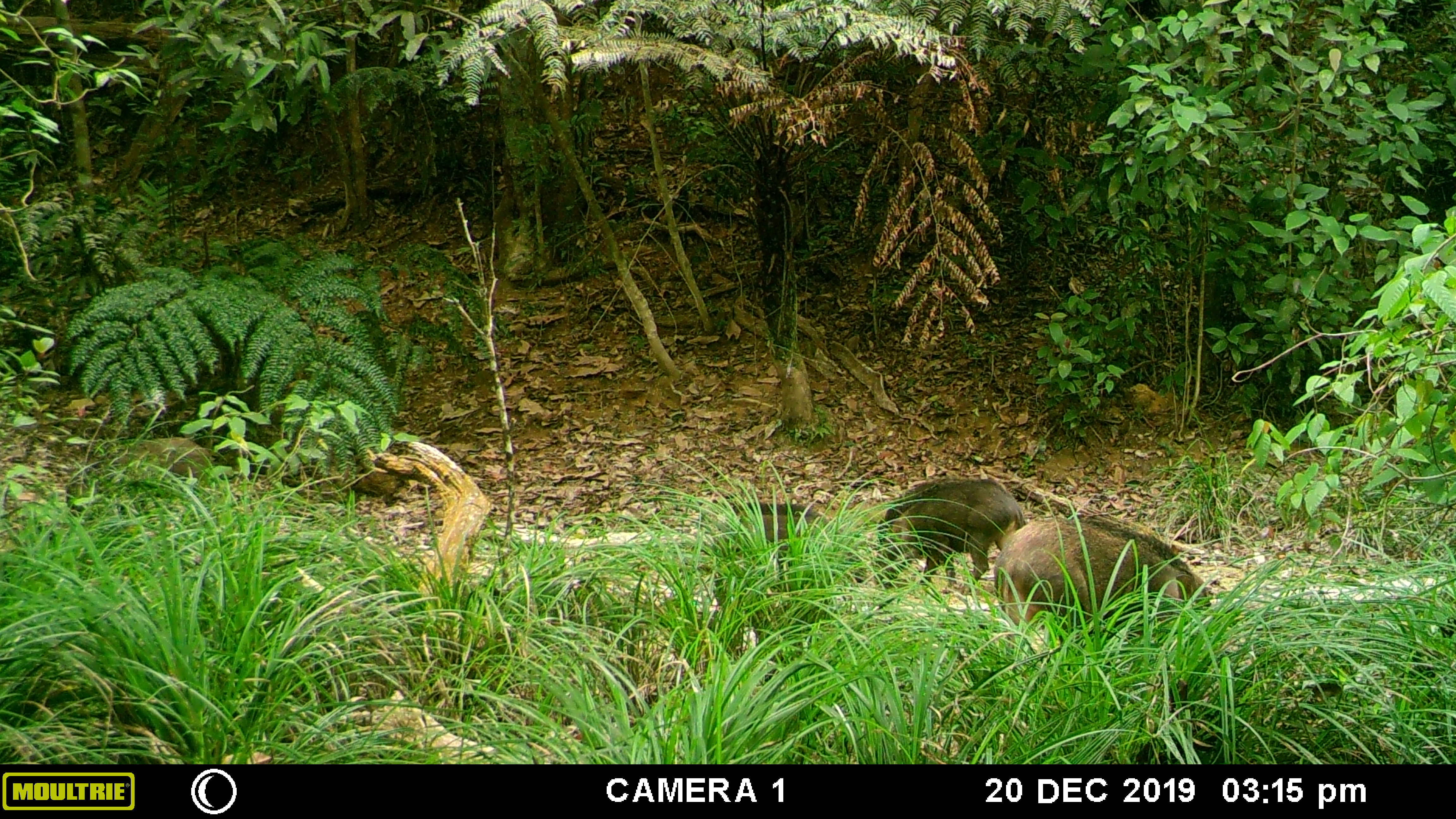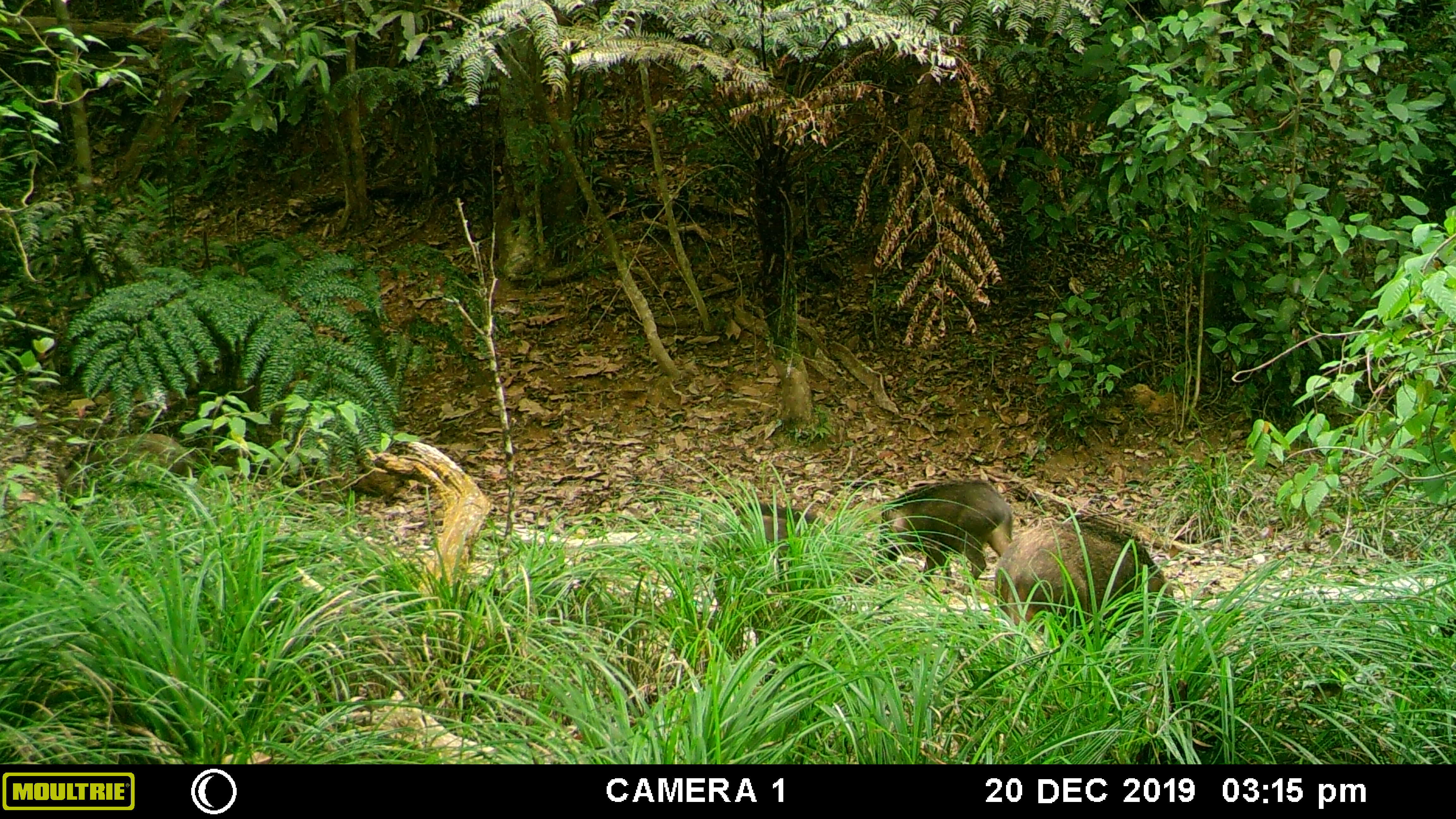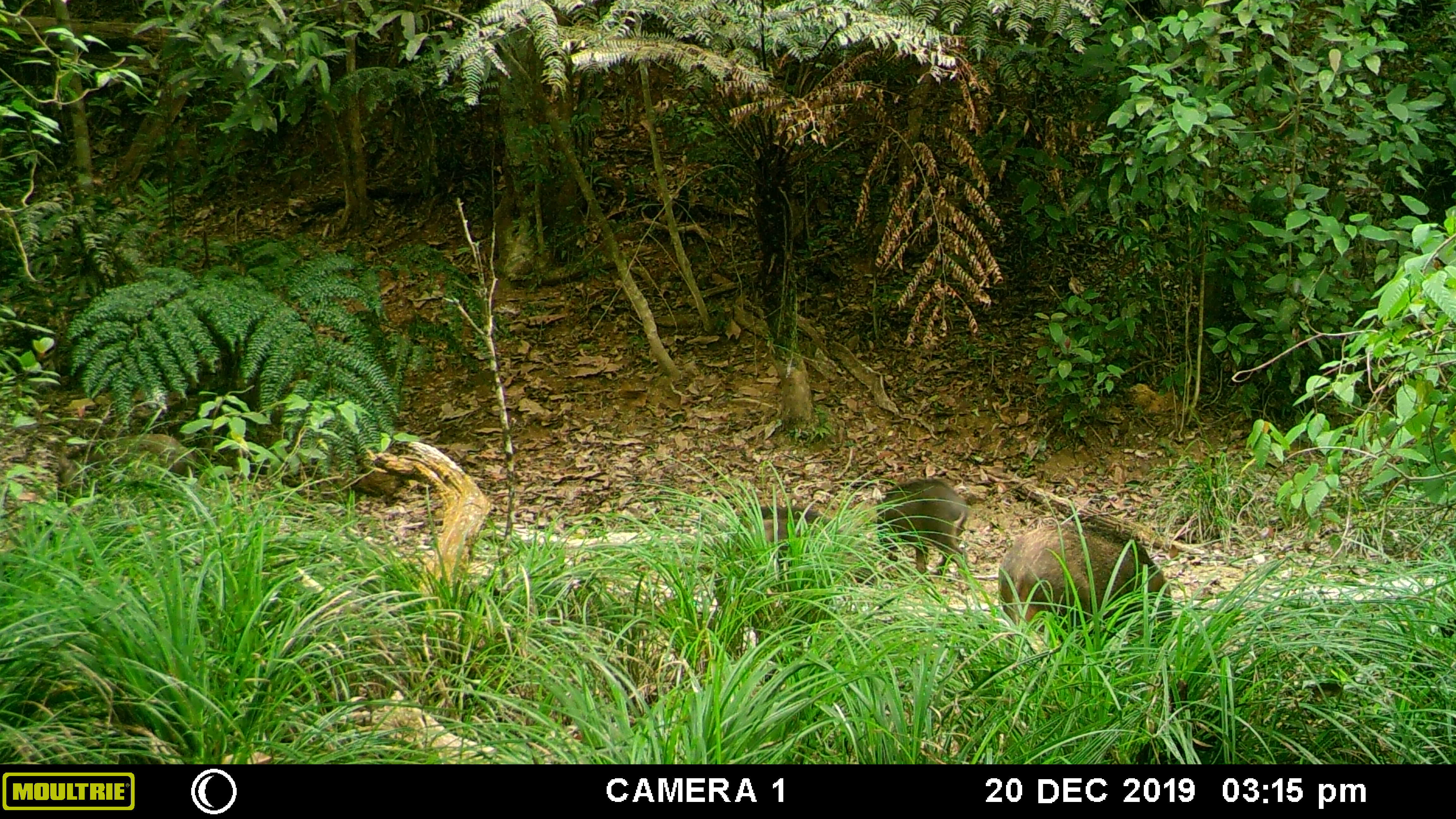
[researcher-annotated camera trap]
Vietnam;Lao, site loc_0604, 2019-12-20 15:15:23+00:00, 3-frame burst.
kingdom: Animalia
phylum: Chordata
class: Mammalia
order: Artiodactyla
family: Suidae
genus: Sus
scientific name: Sus scrofa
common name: eurasian wild pig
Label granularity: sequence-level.